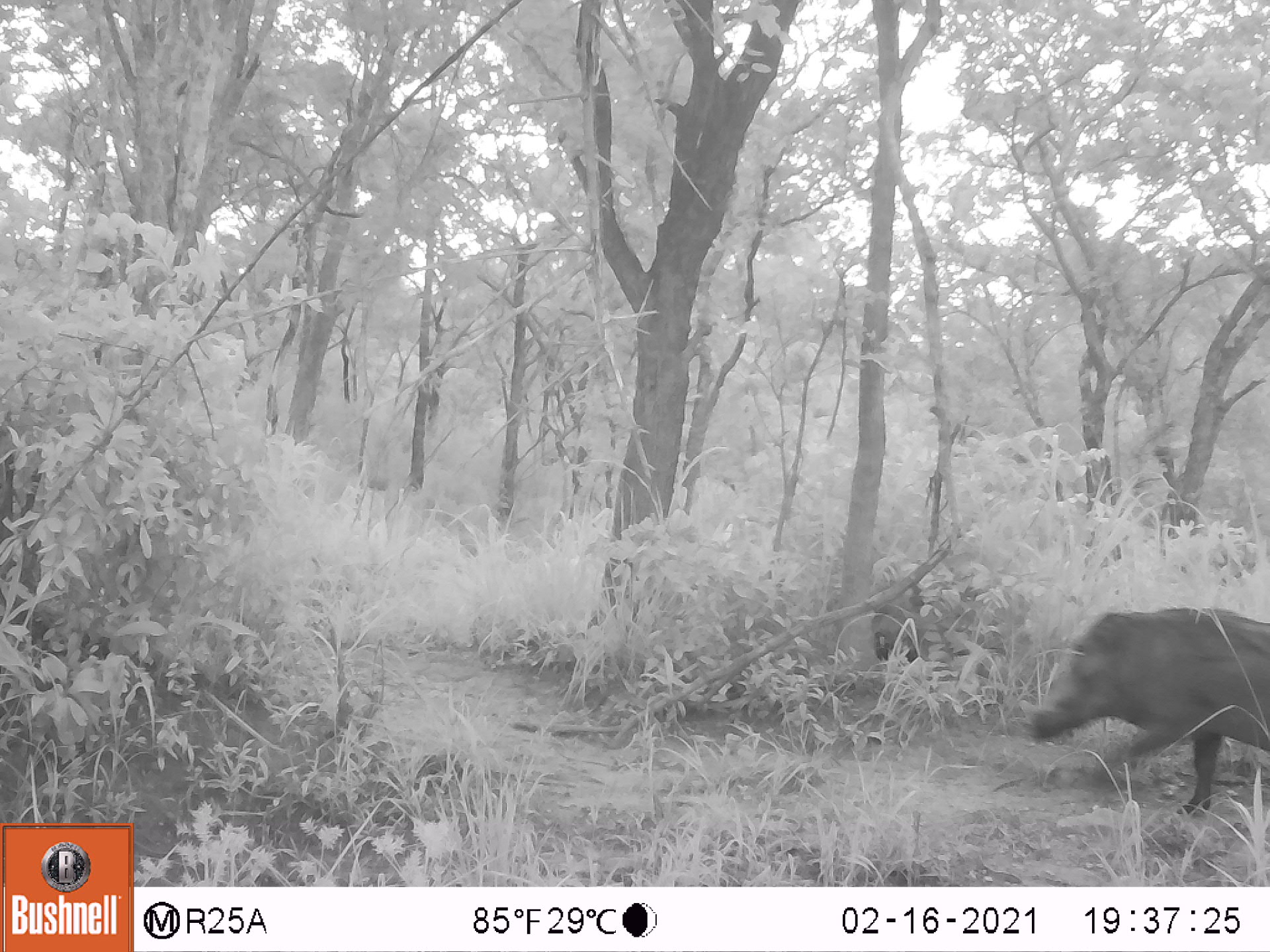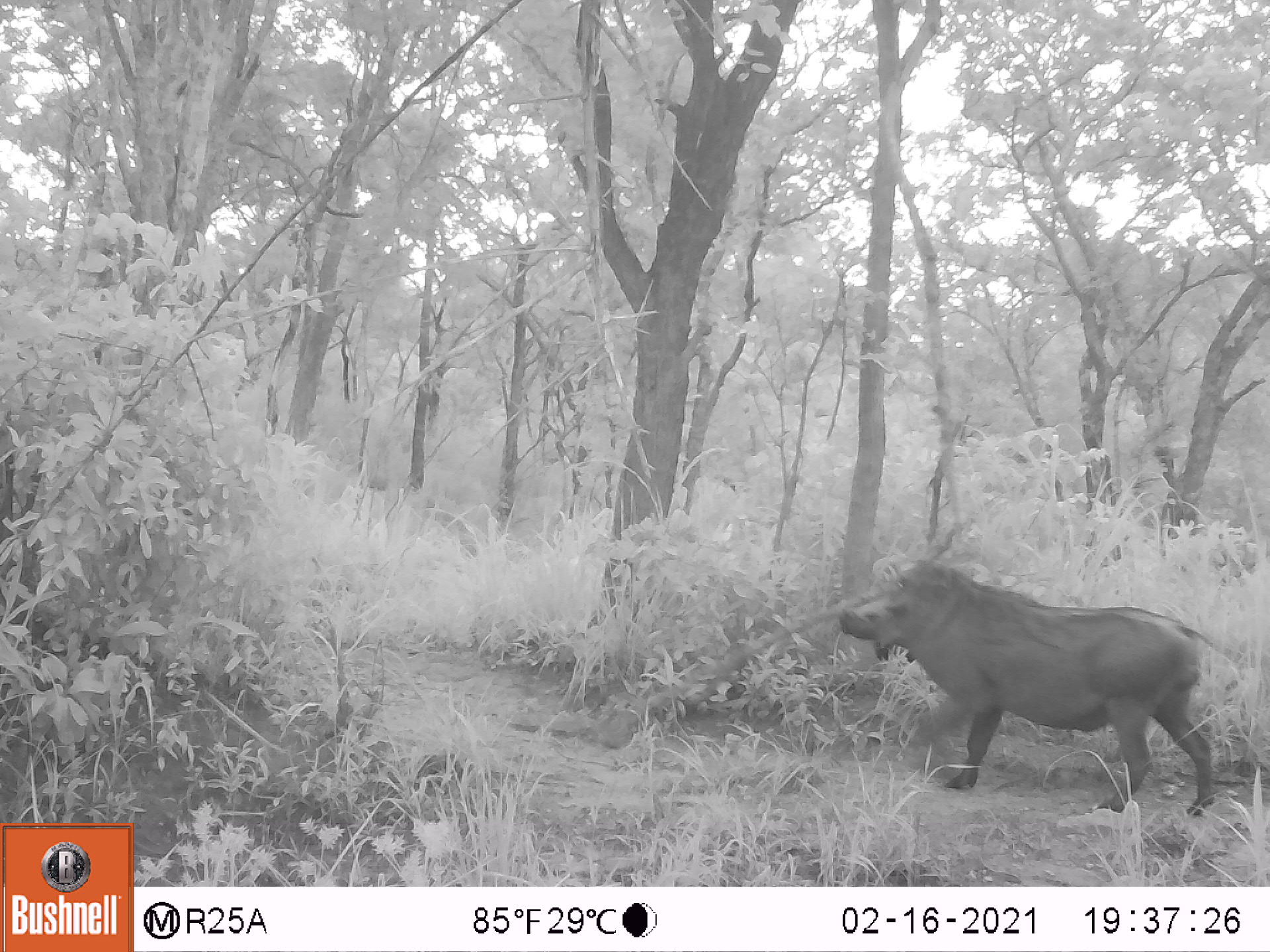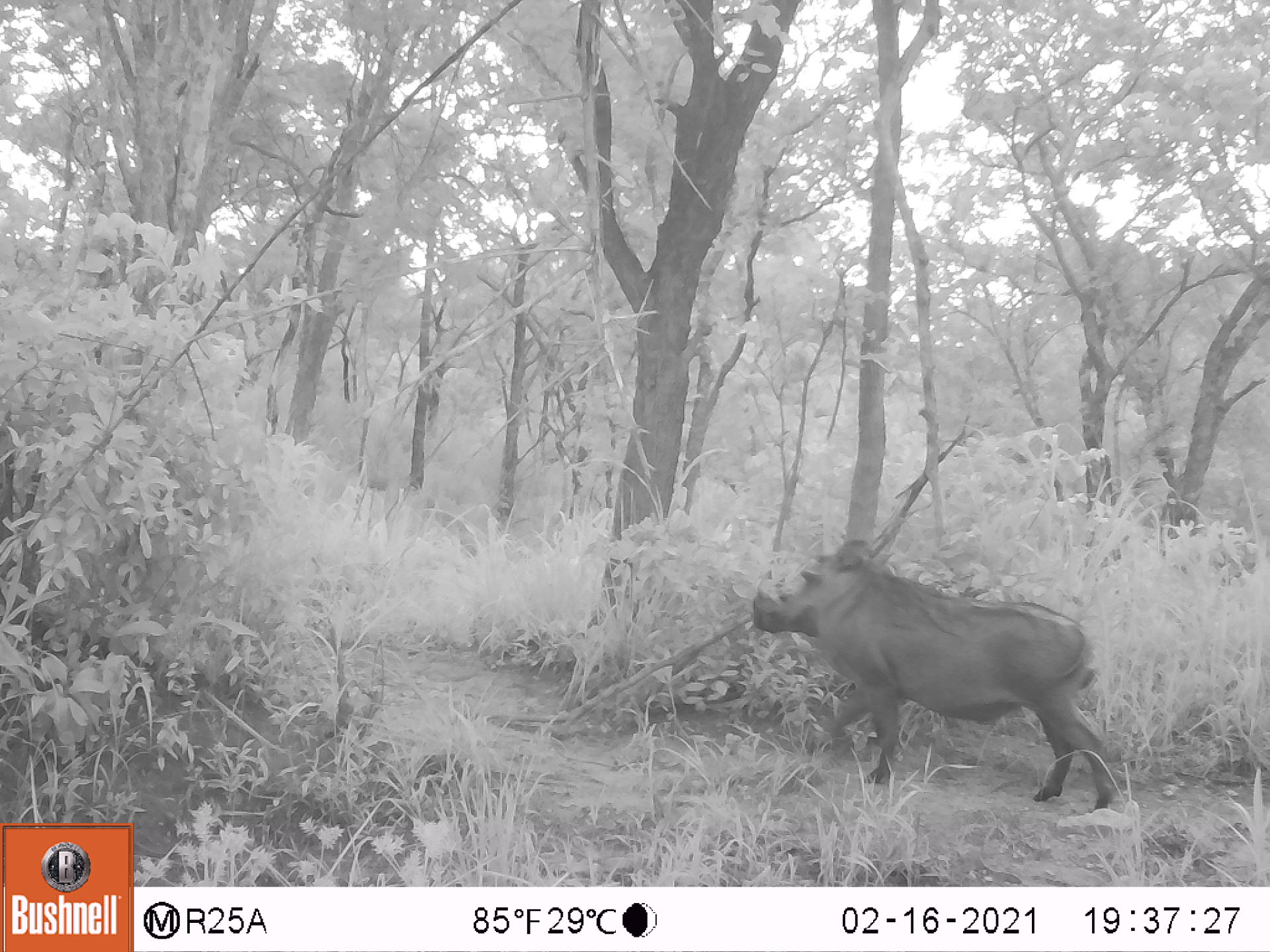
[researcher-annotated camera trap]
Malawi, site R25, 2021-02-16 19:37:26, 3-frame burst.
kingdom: Animalia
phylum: Chordata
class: Mammalia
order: Artiodactyla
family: Suidae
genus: Phacochoerus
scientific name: Phacochoerus africanus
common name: common warthog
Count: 1.